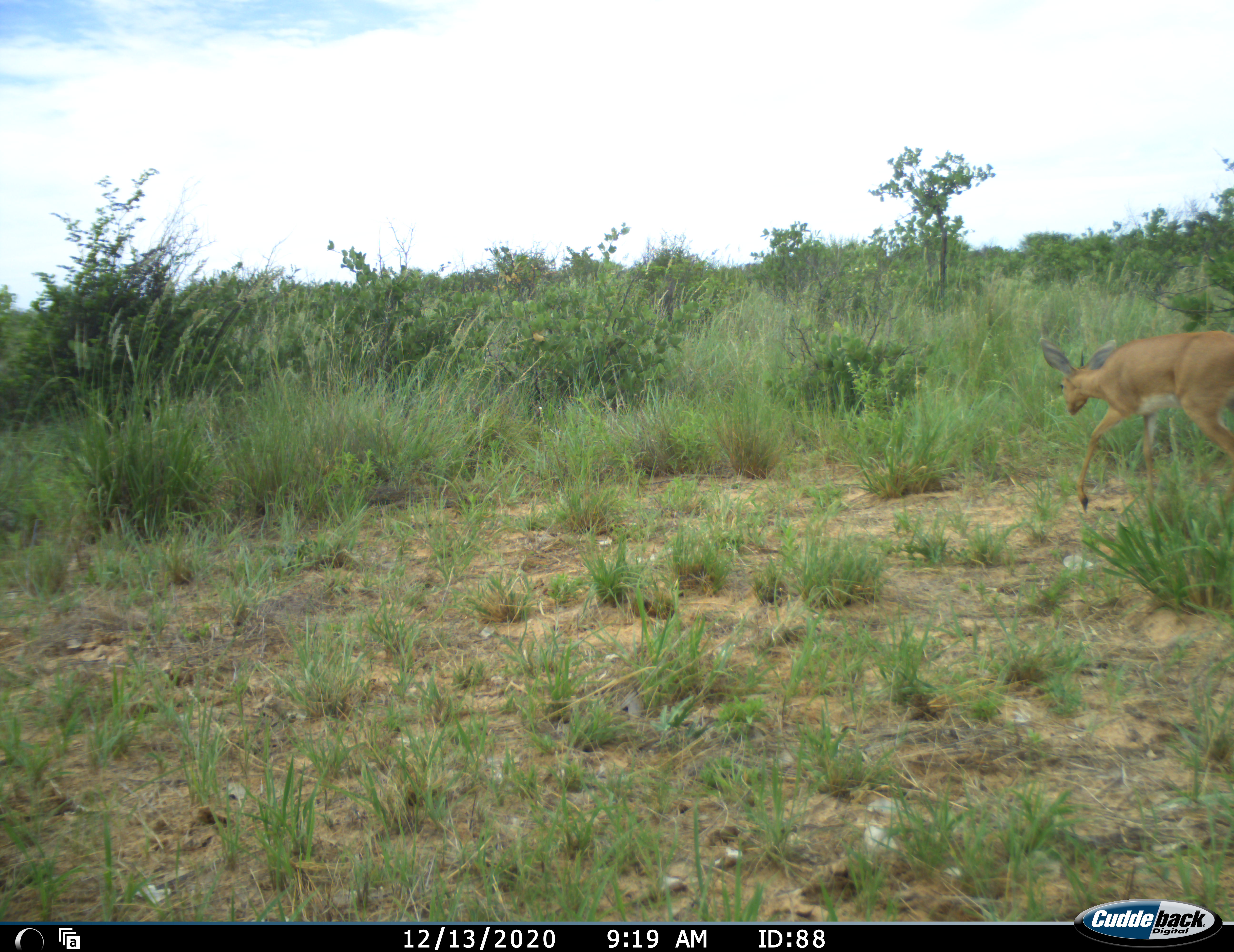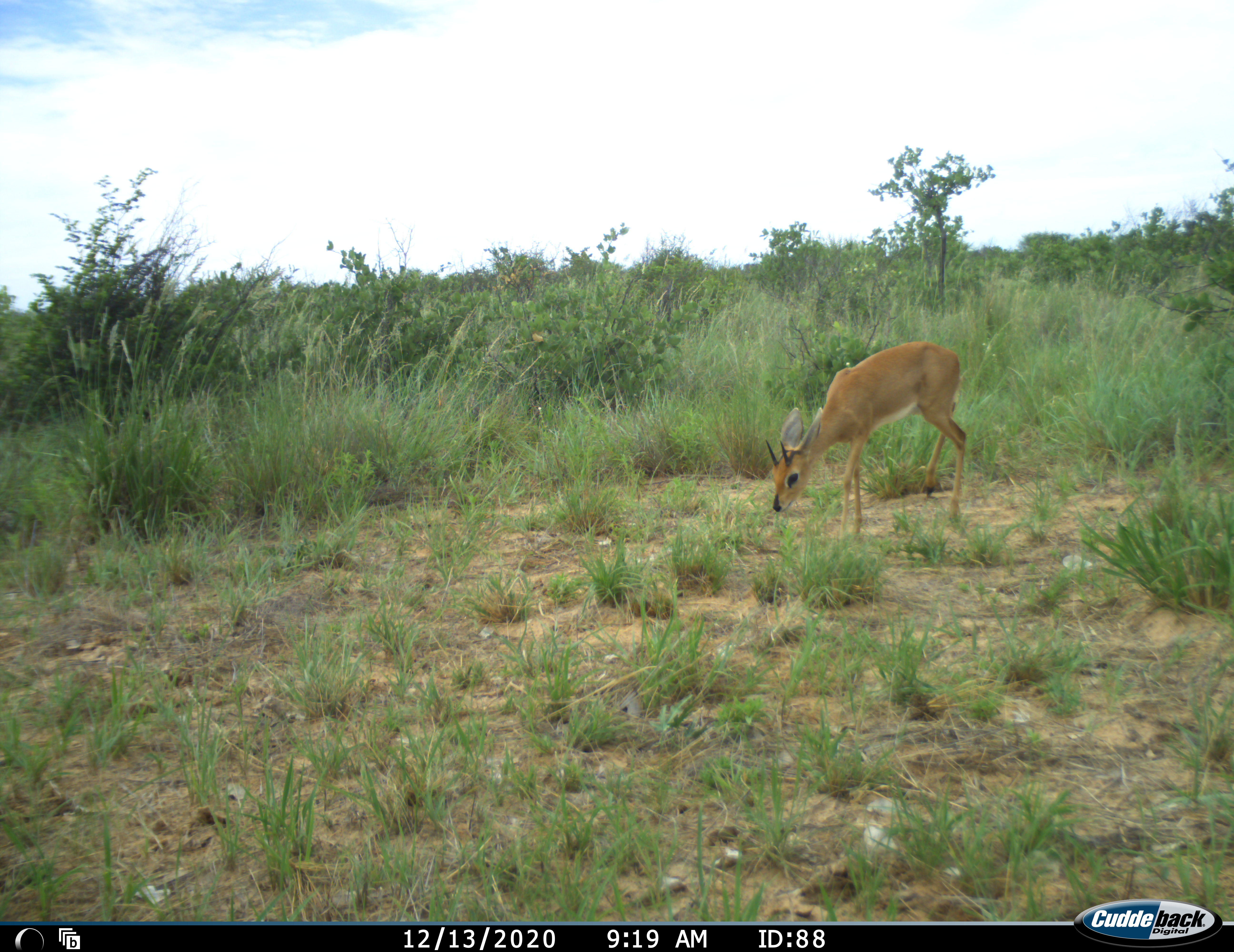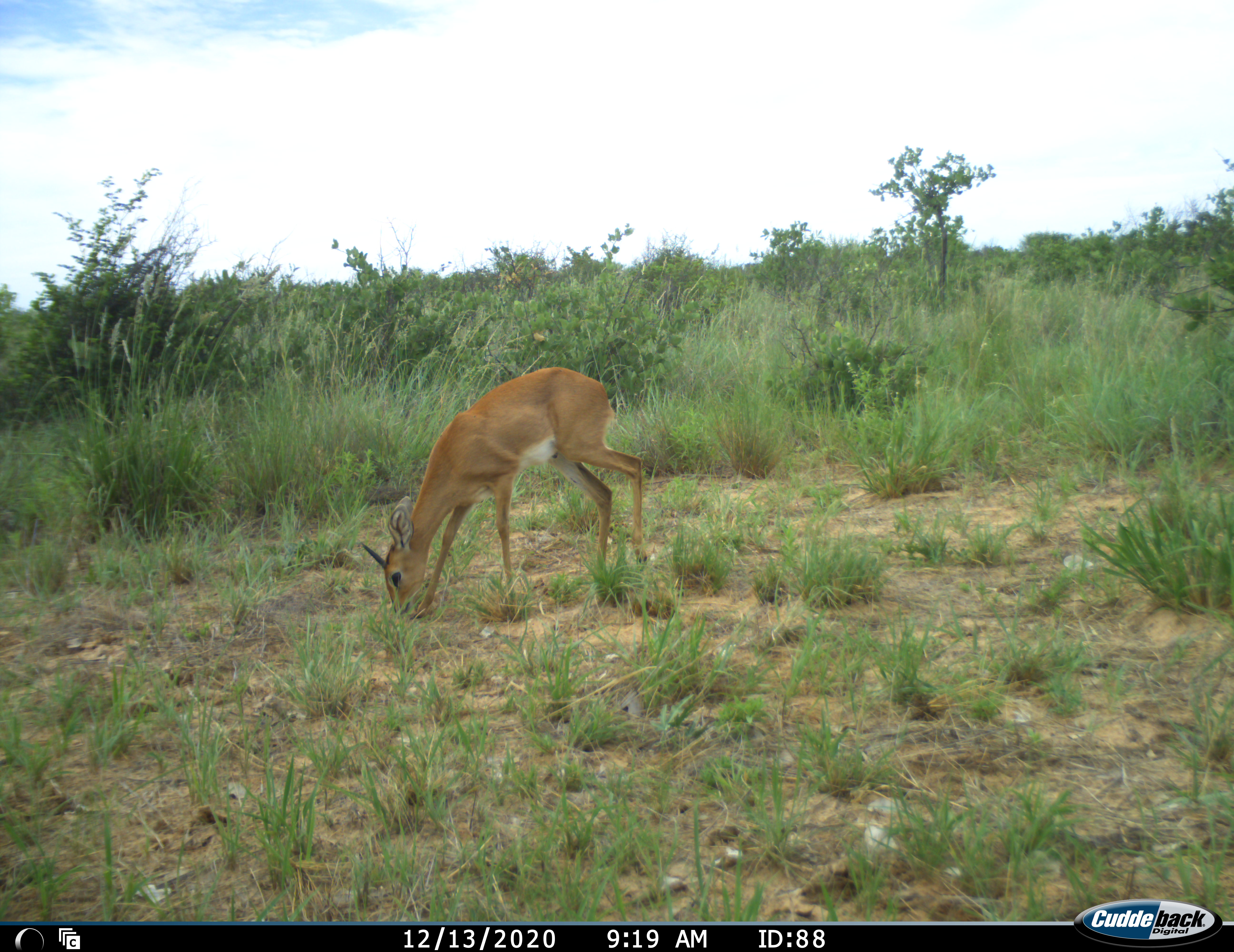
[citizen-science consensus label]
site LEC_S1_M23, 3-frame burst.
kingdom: Animalia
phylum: Chordata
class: Mammalia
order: Artiodactyla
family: Bovidae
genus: Raphicerus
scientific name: Raphicerus campestris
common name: steenbok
Steenbok (Raphicerus campestris), count 1. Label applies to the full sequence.